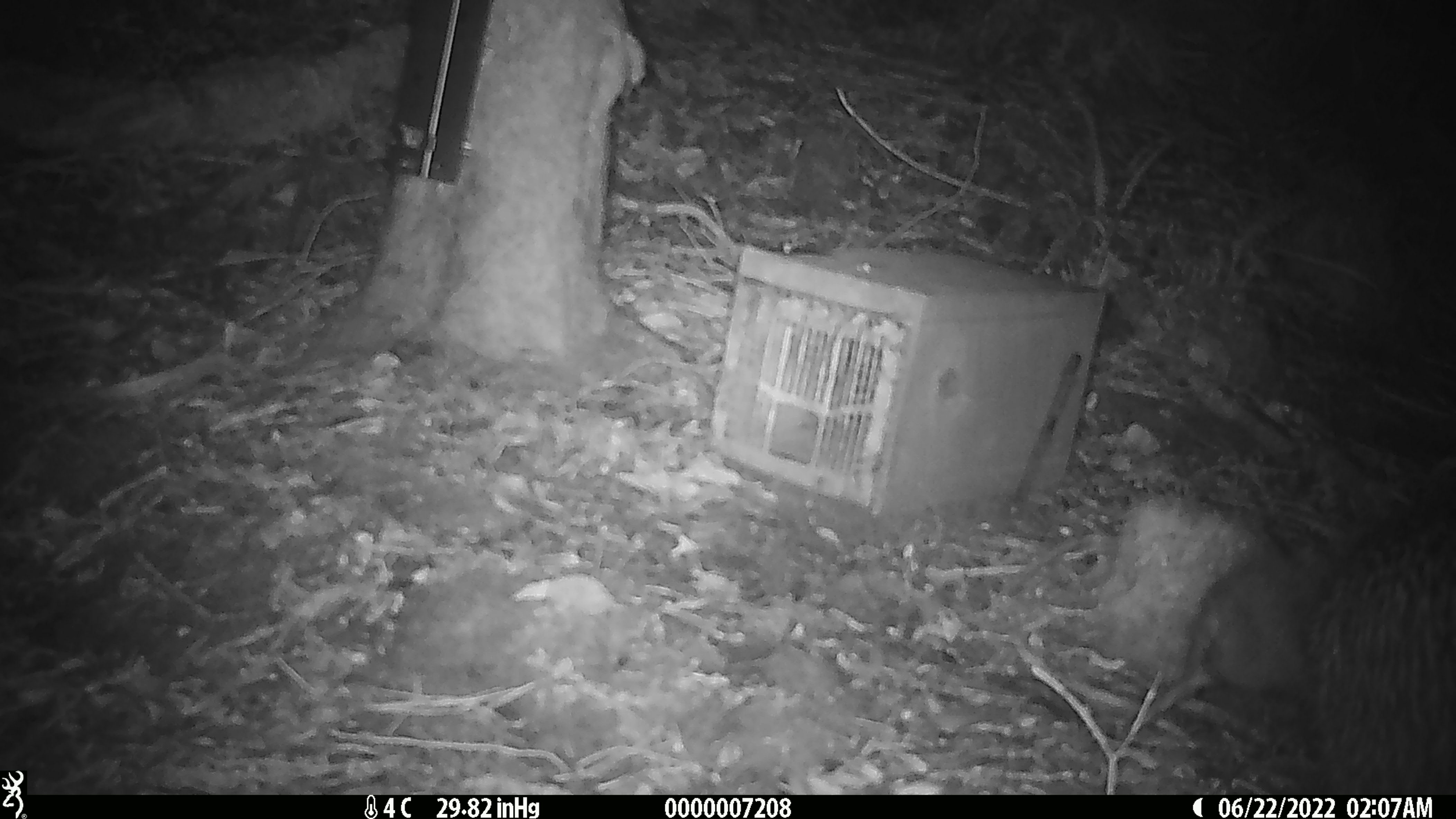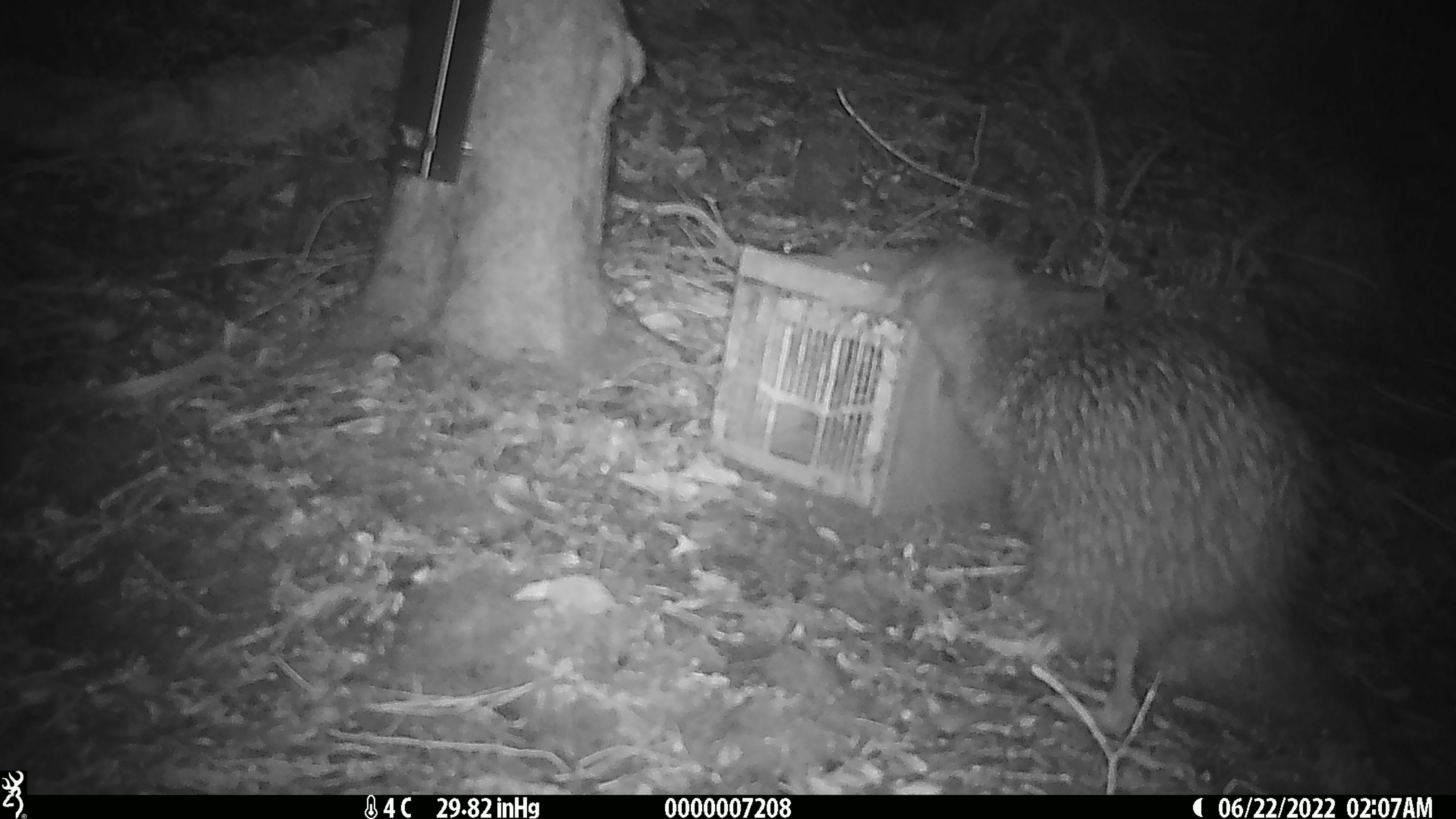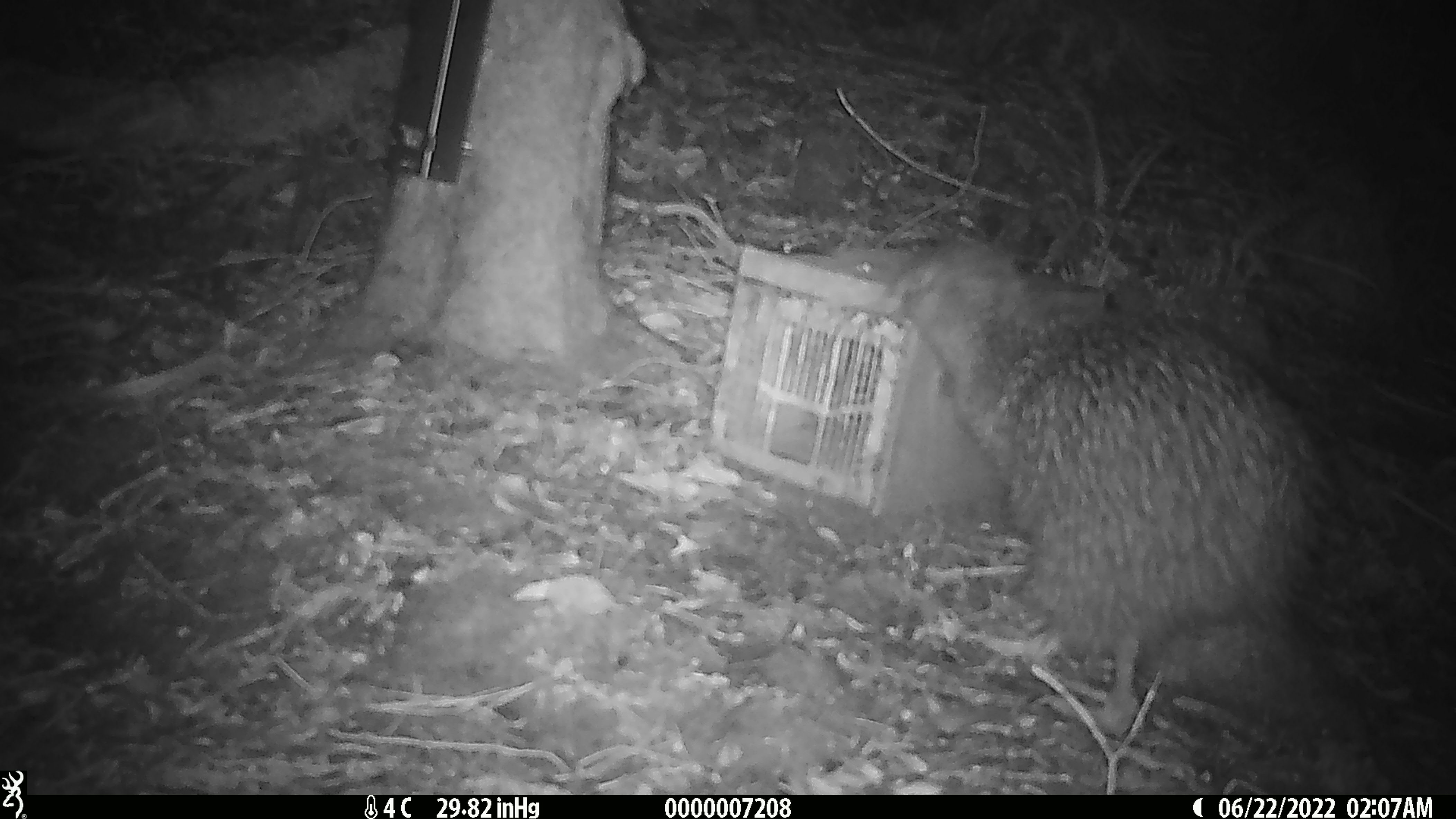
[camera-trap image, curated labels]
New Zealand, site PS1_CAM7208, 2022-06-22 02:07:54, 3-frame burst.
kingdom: Animalia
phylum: Chordata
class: Aves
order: Apterygiformes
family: Apterygidae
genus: Apteryx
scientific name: Apteryx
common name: kiwi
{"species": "kiwi (Apteryx)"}